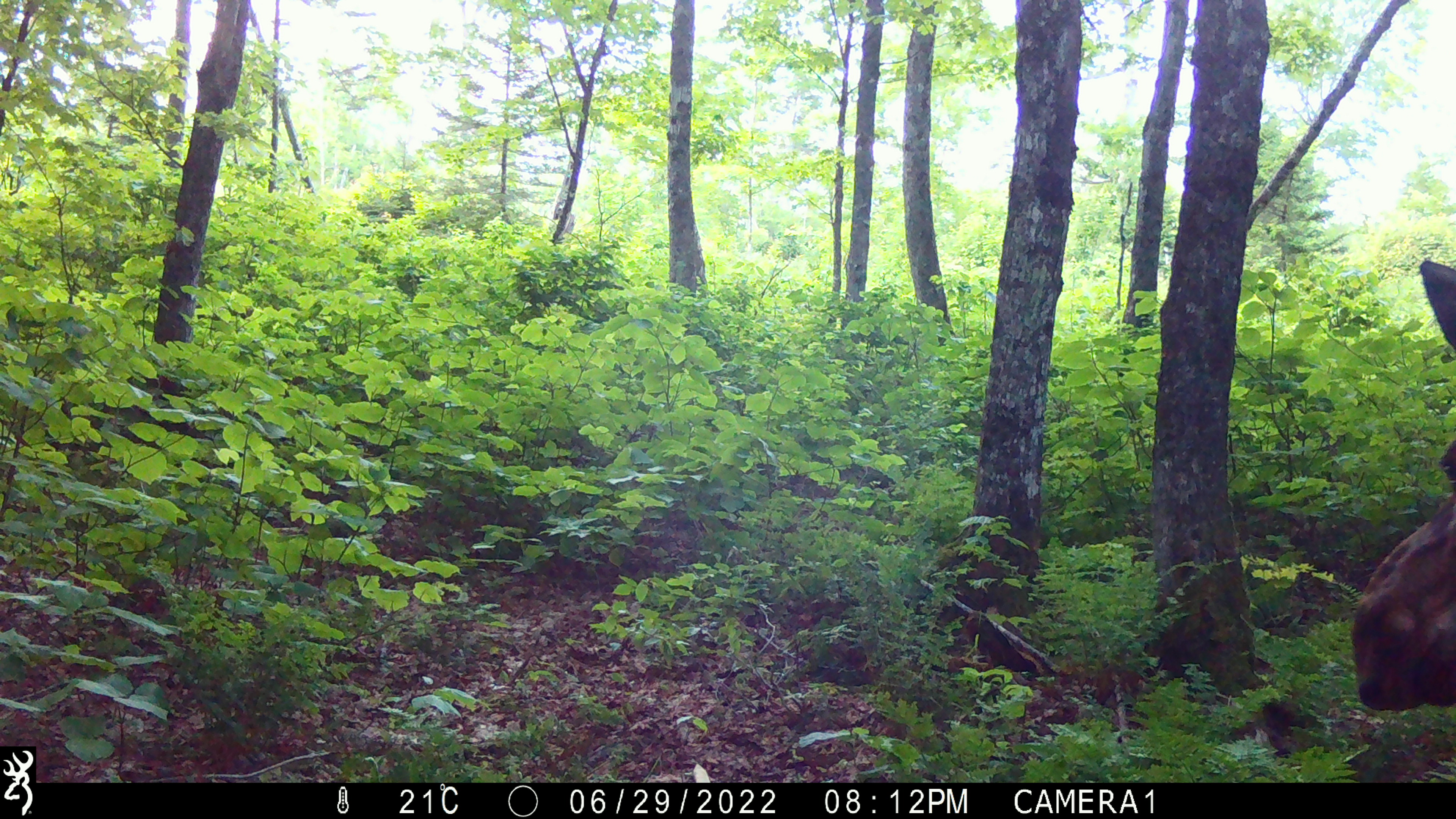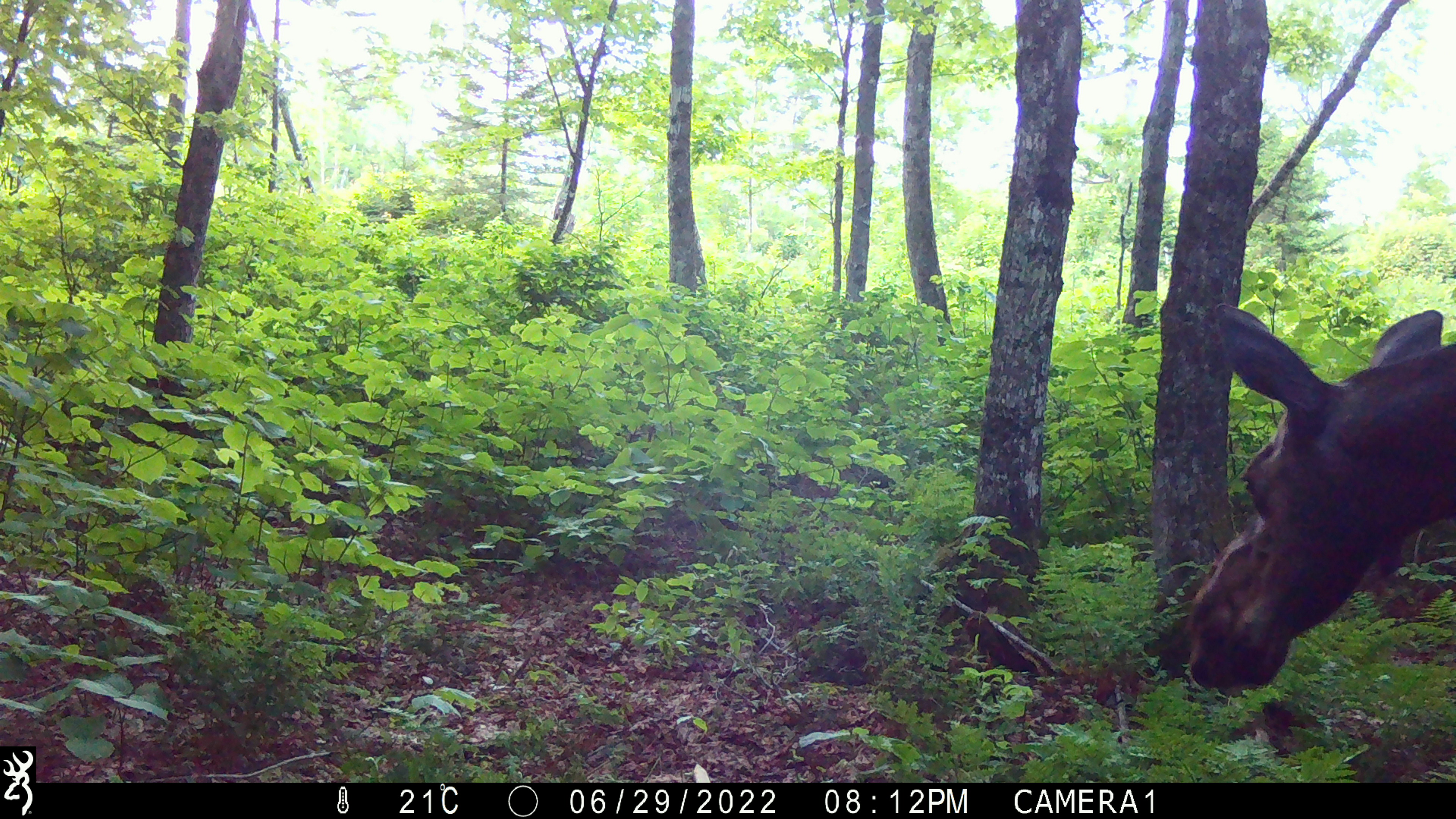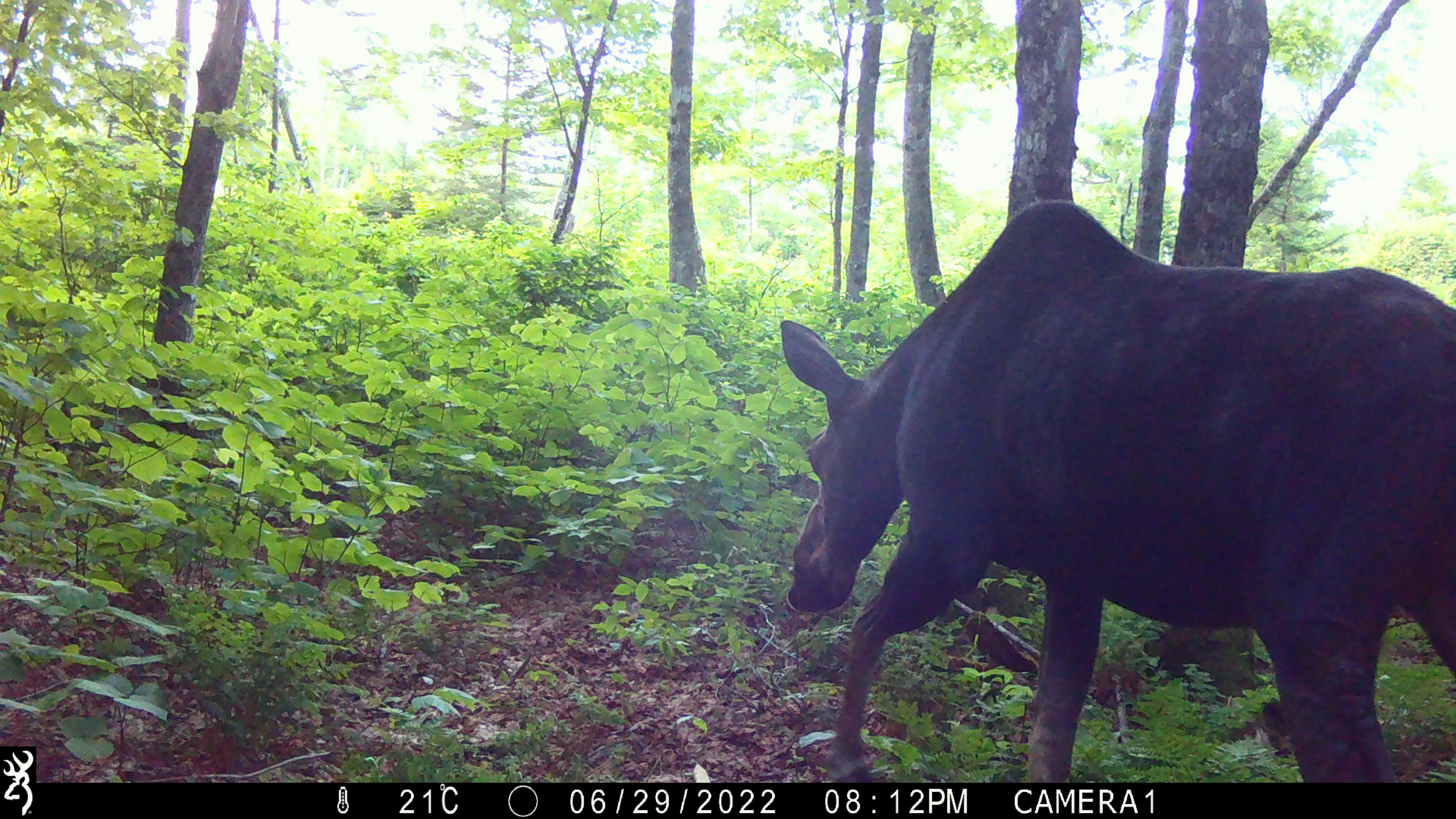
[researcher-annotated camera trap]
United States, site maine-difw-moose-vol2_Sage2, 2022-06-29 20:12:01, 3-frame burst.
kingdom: Animalia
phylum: Chordata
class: Mammalia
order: Artiodactyla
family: Cervidae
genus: Alces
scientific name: Alces alces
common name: moose